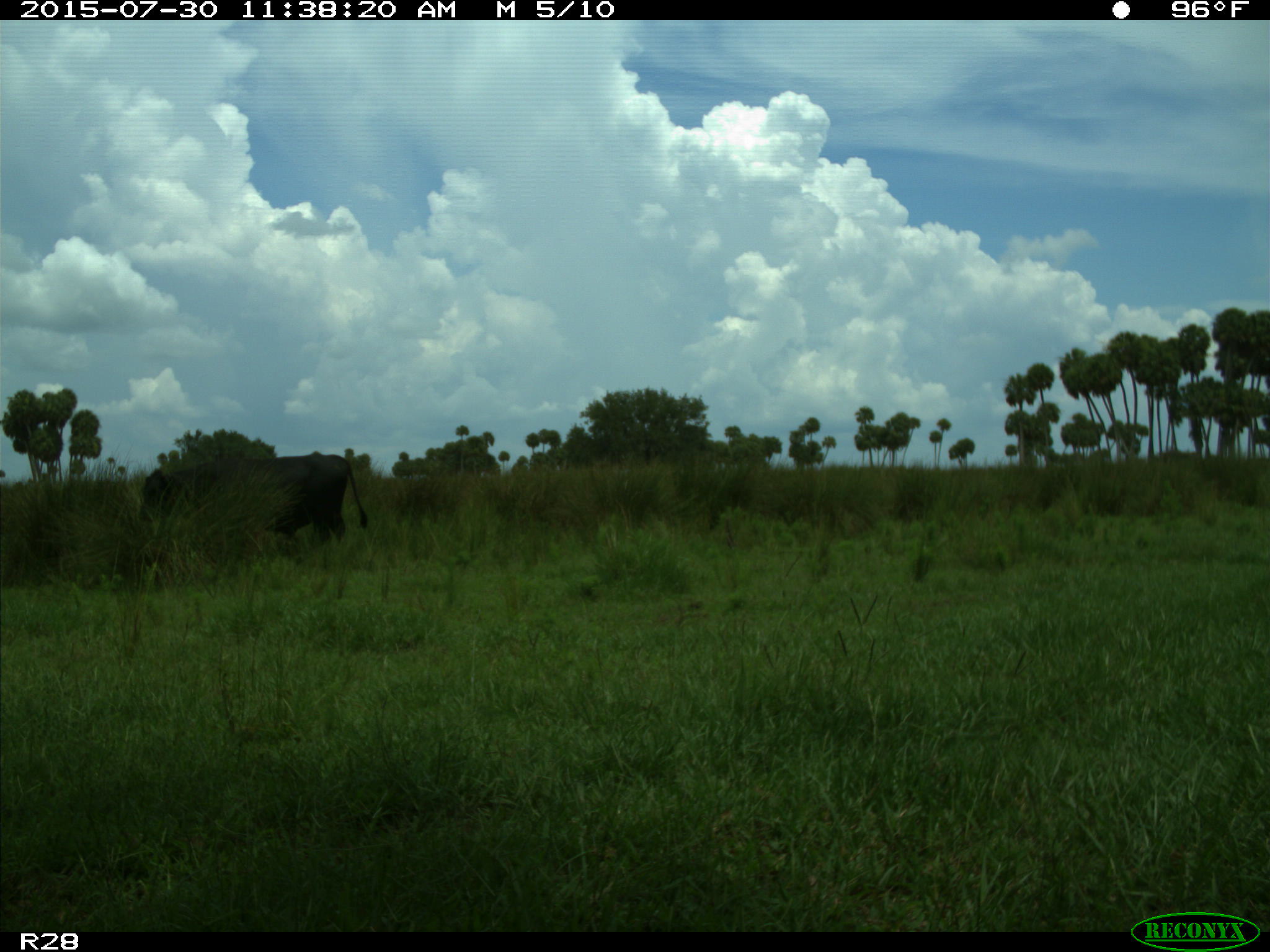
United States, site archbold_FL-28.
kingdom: Animalia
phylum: Chordata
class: Mammalia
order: Artiodactyla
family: Bovidae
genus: Bos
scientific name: Bos taurus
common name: domestic cow